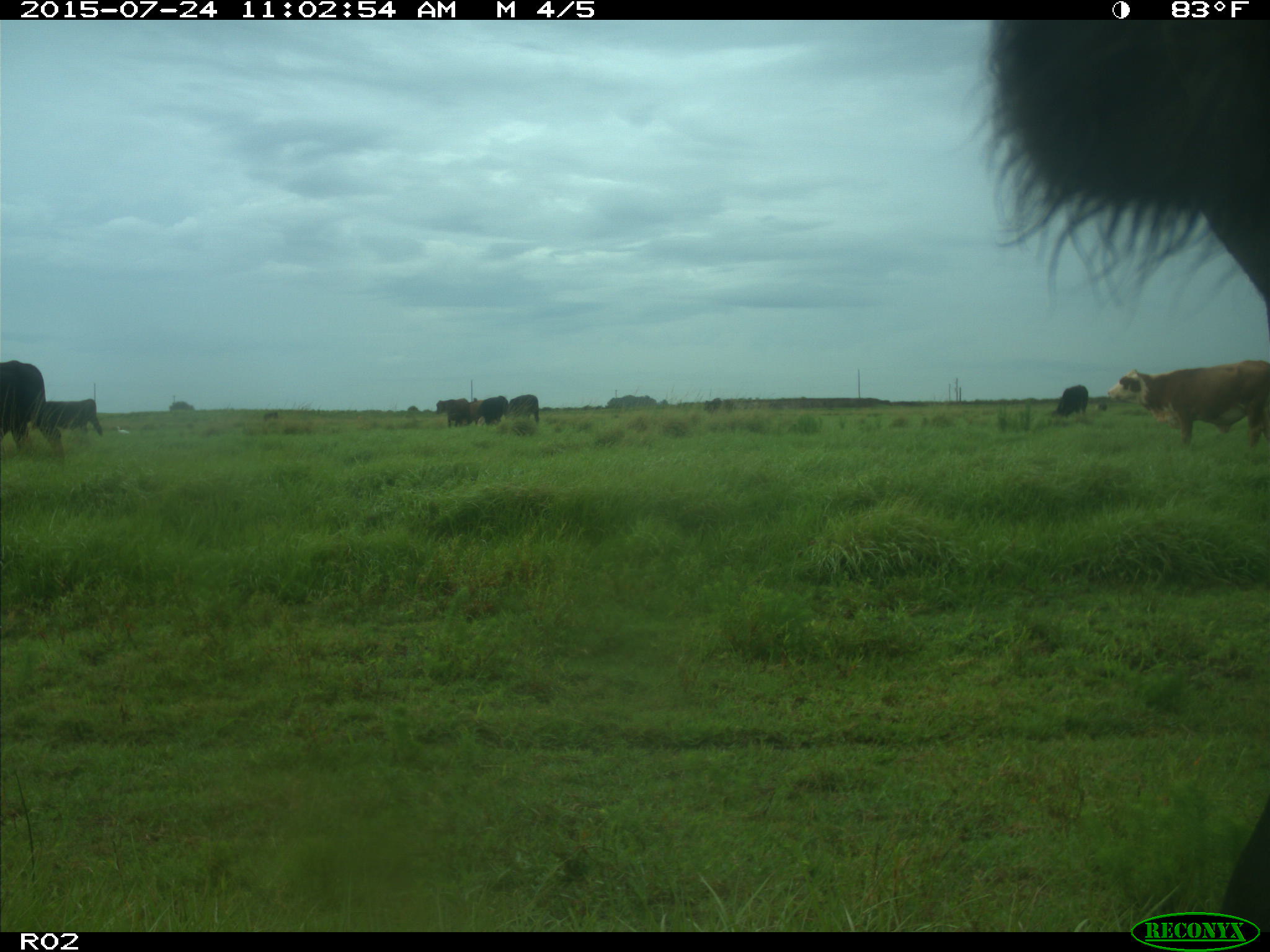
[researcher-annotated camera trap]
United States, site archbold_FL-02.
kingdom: Animalia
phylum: Chordata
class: Mammalia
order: Artiodactyla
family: Bovidae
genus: Bos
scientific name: Bos taurus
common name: domestic cow